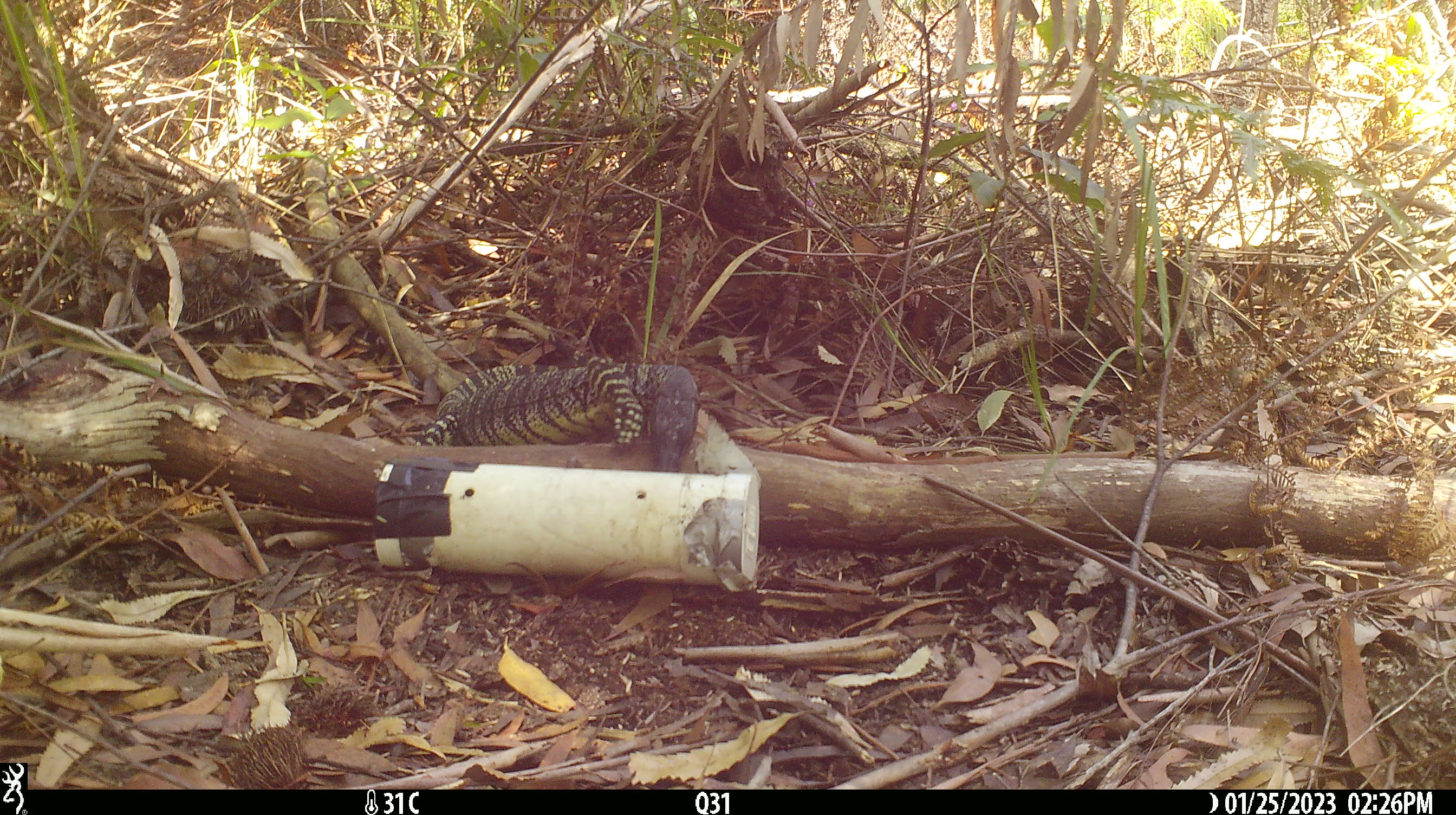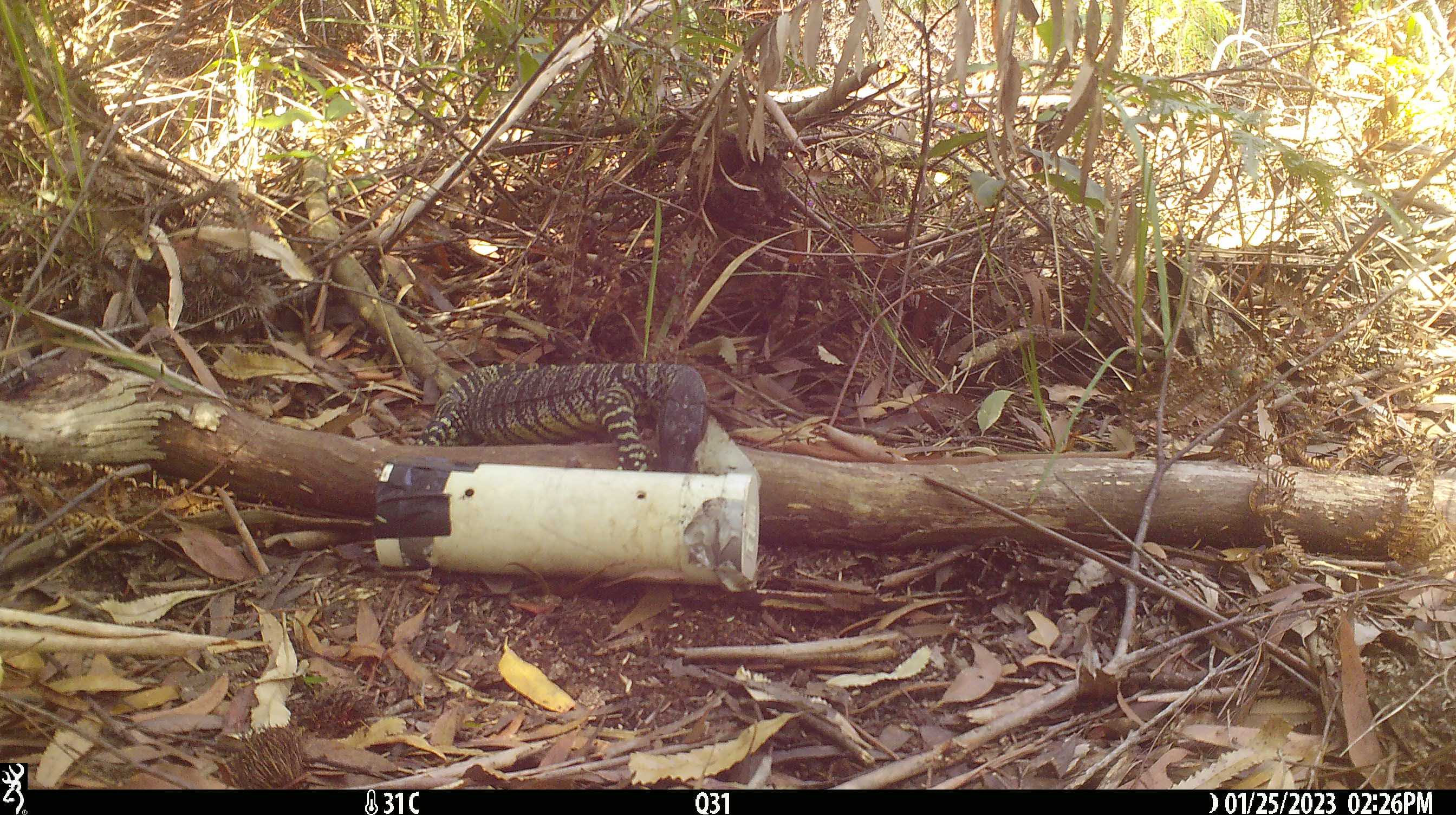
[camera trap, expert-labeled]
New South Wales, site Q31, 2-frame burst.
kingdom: Animalia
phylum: Chordata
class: Reptilia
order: Squamata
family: Varanidae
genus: Varanus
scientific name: Varanus varius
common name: lace monitor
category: goanna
Goanna (lace monitor) (Varanus varius).